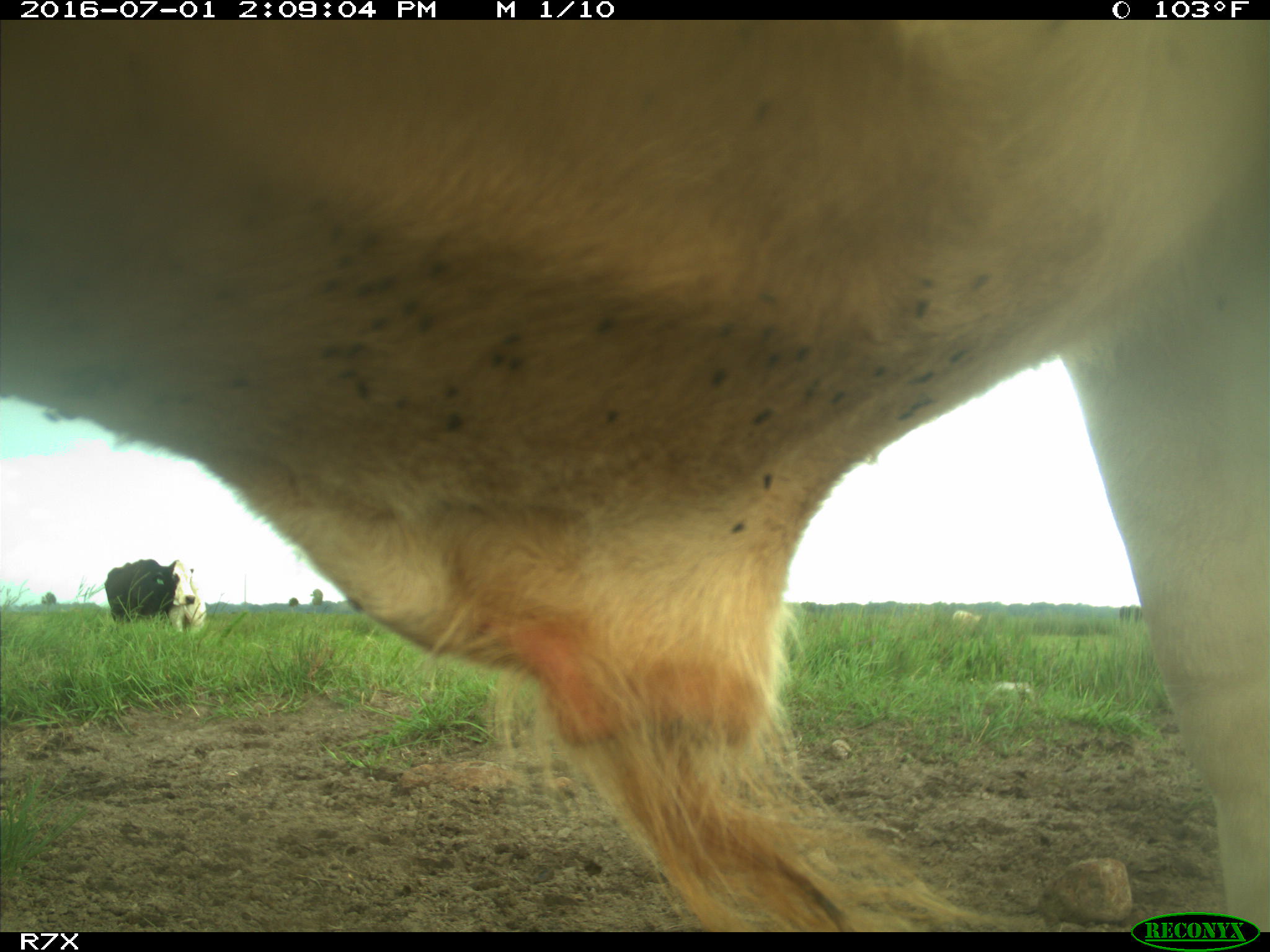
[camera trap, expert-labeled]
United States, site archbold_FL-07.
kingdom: Animalia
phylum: Chordata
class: Mammalia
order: Artiodactyla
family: Bovidae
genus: Bos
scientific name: Bos taurus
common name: domestic cow